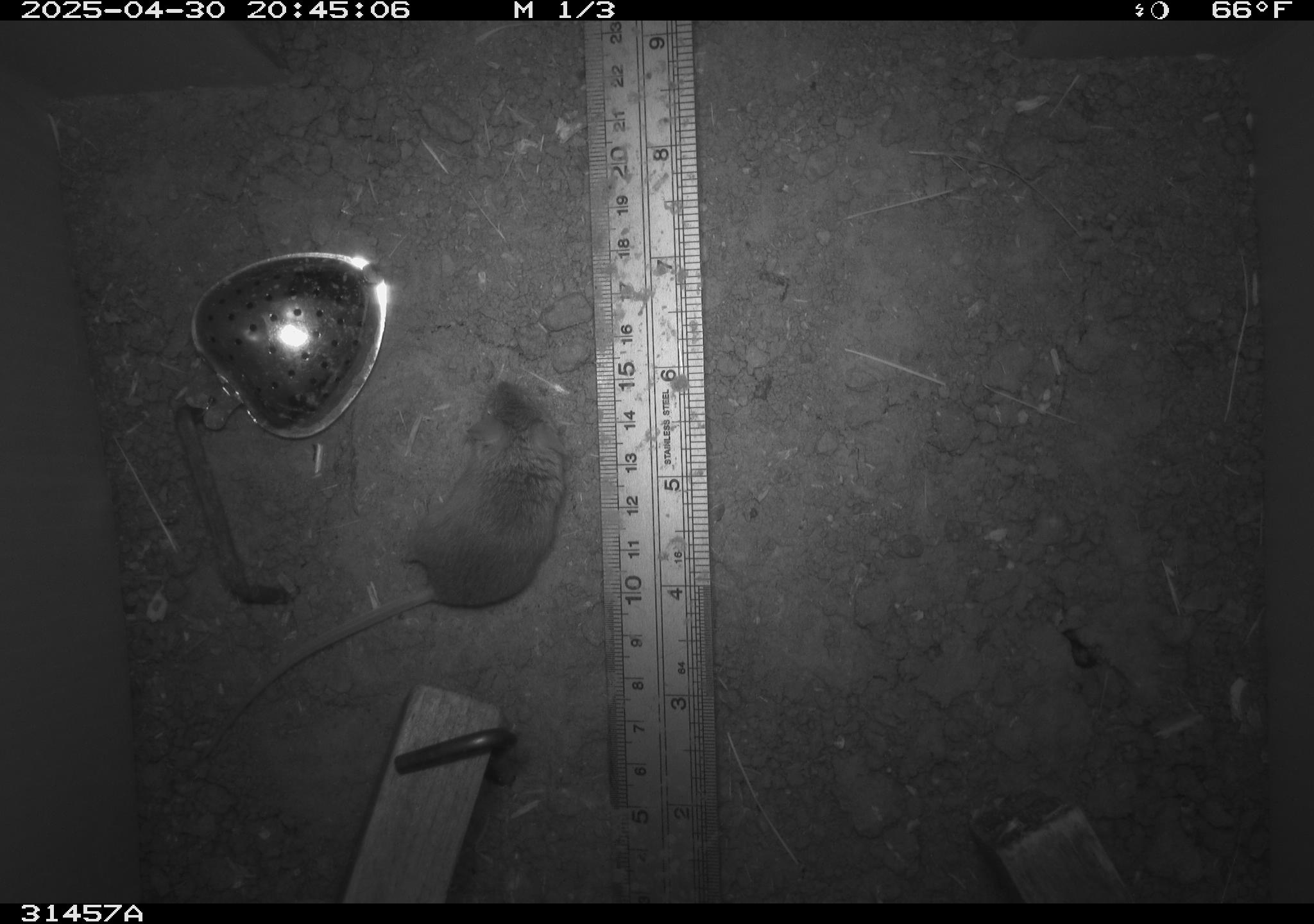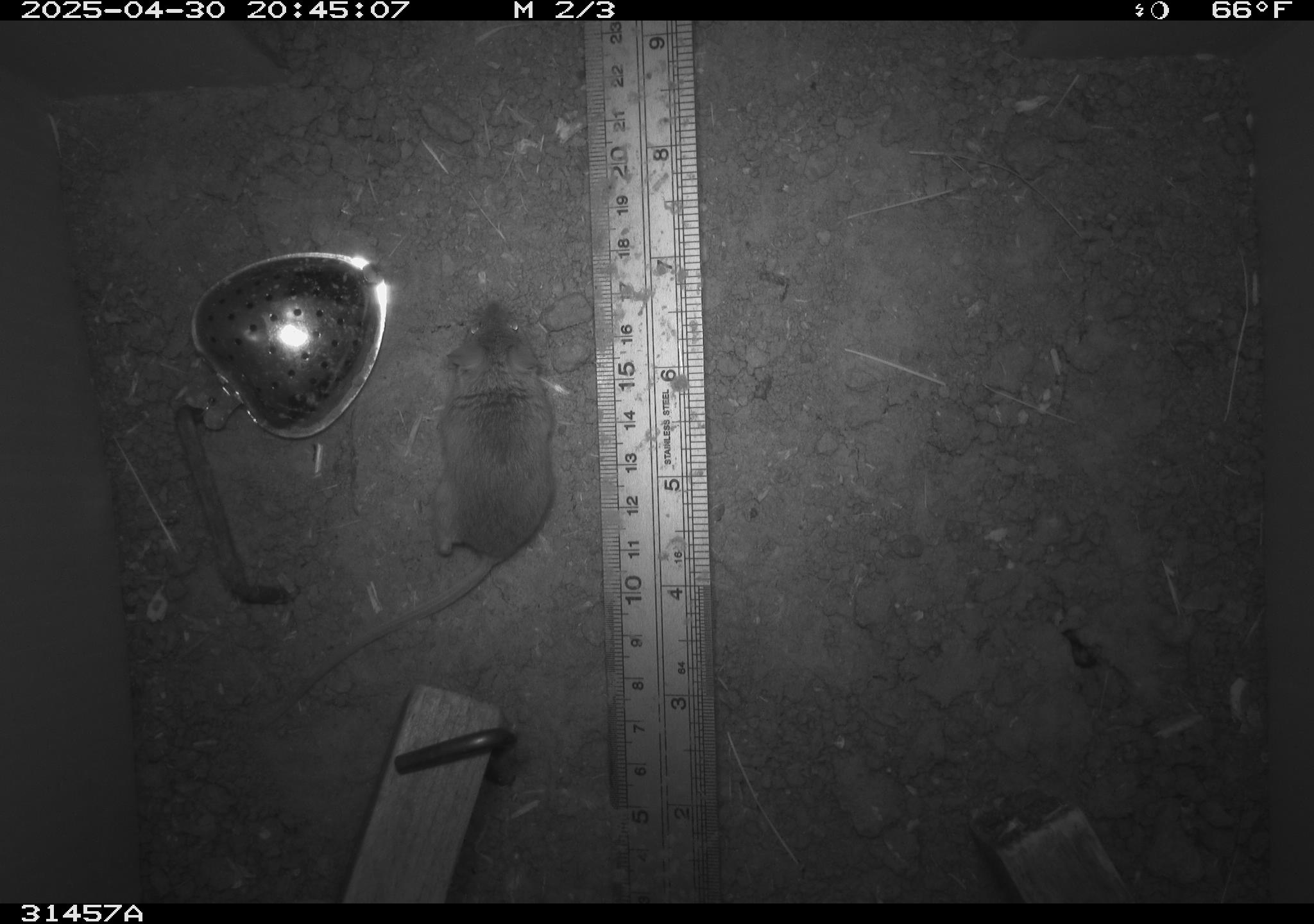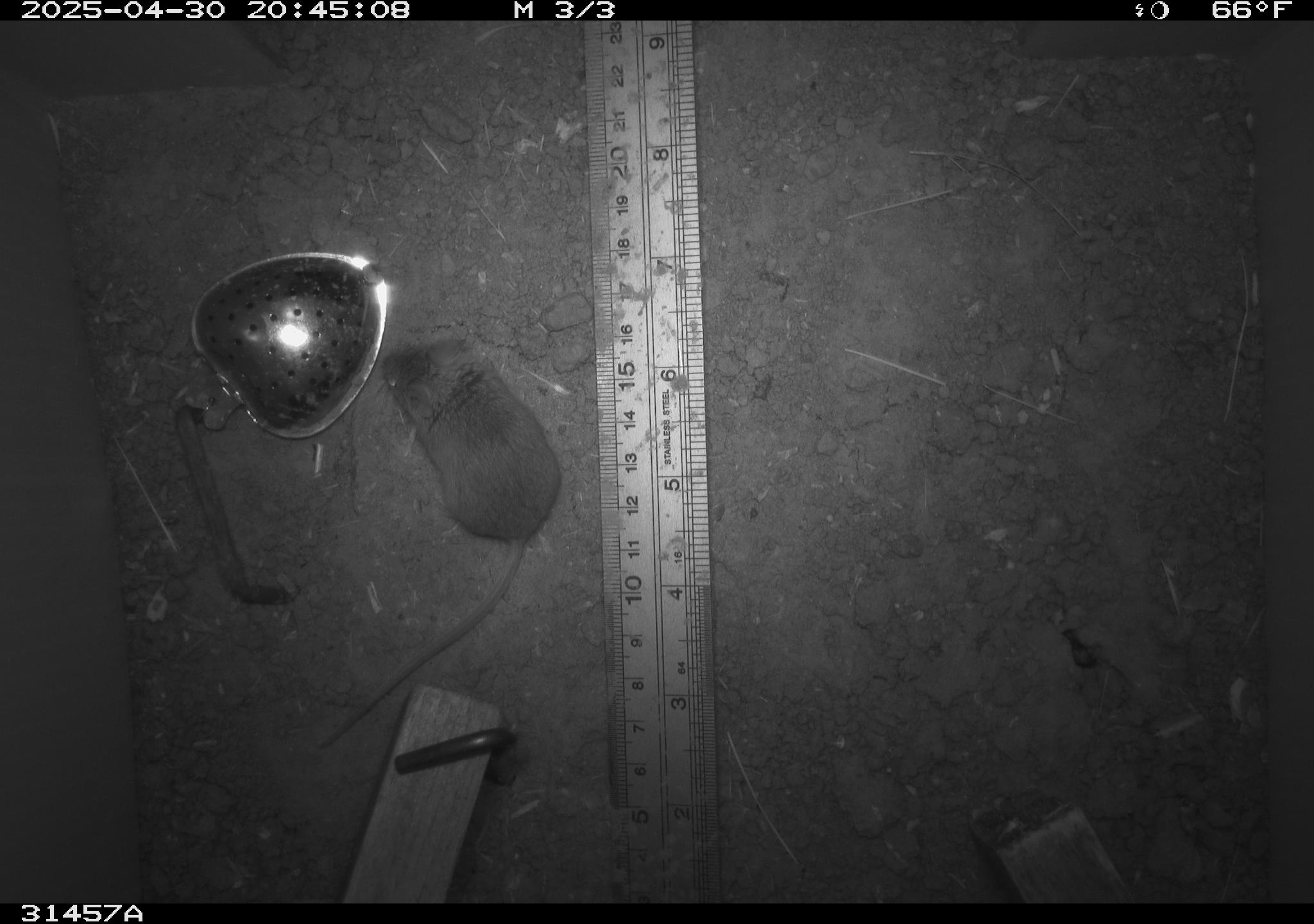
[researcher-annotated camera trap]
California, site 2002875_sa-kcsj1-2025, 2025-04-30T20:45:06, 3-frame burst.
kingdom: Animalia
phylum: Chordata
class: Mammalia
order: Rodentia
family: Muridae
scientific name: Muridae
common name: murids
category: muridae family